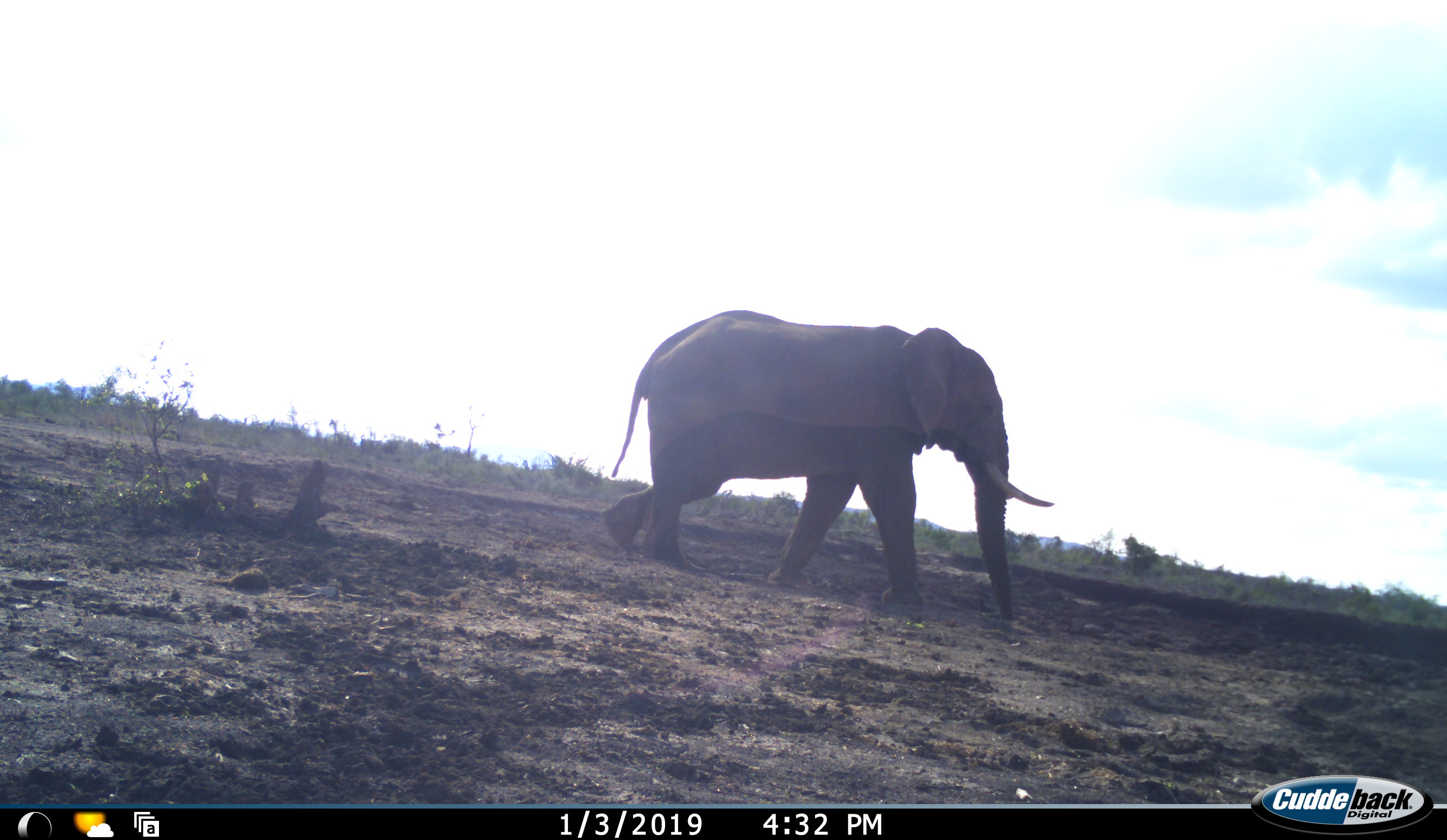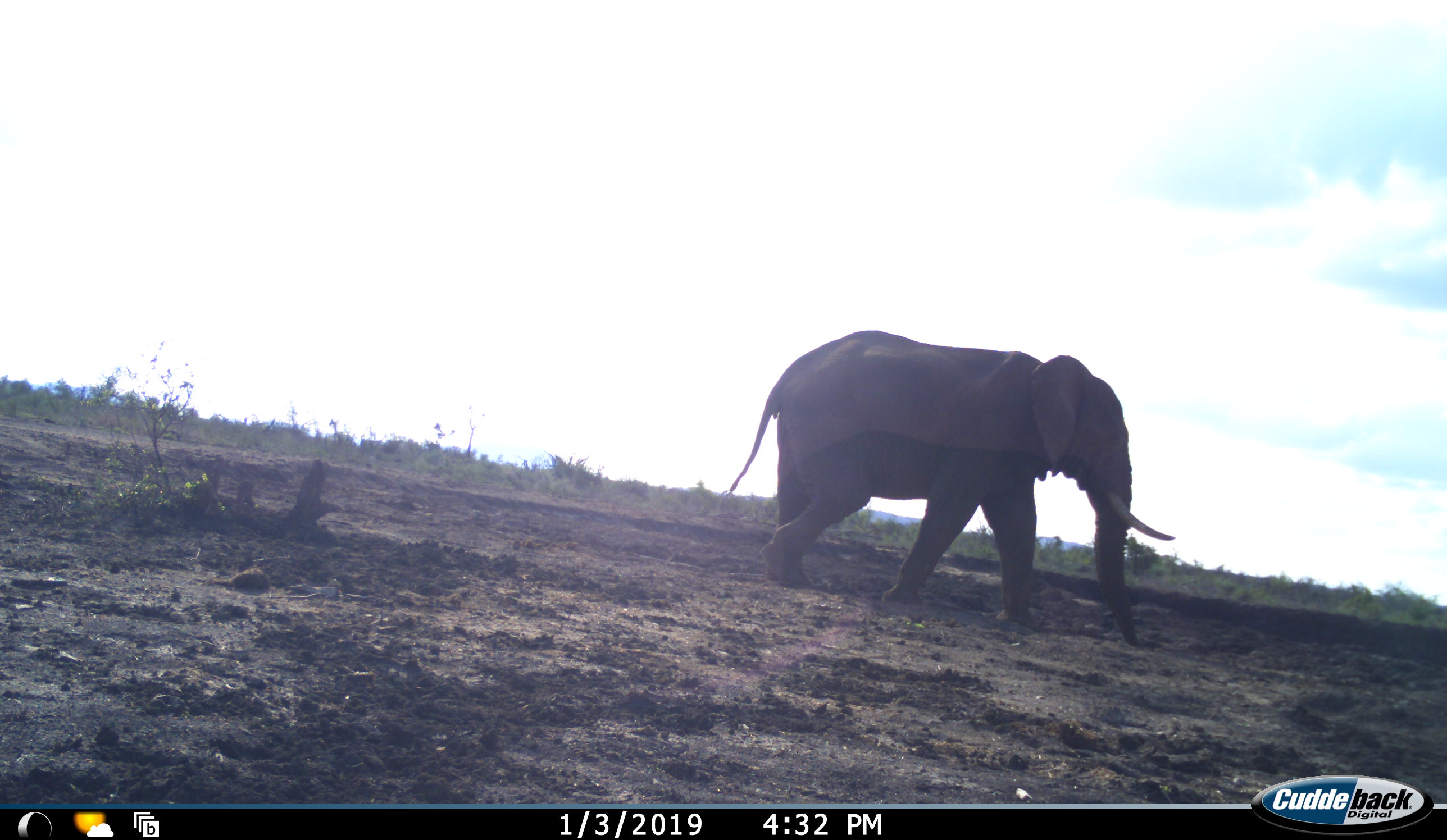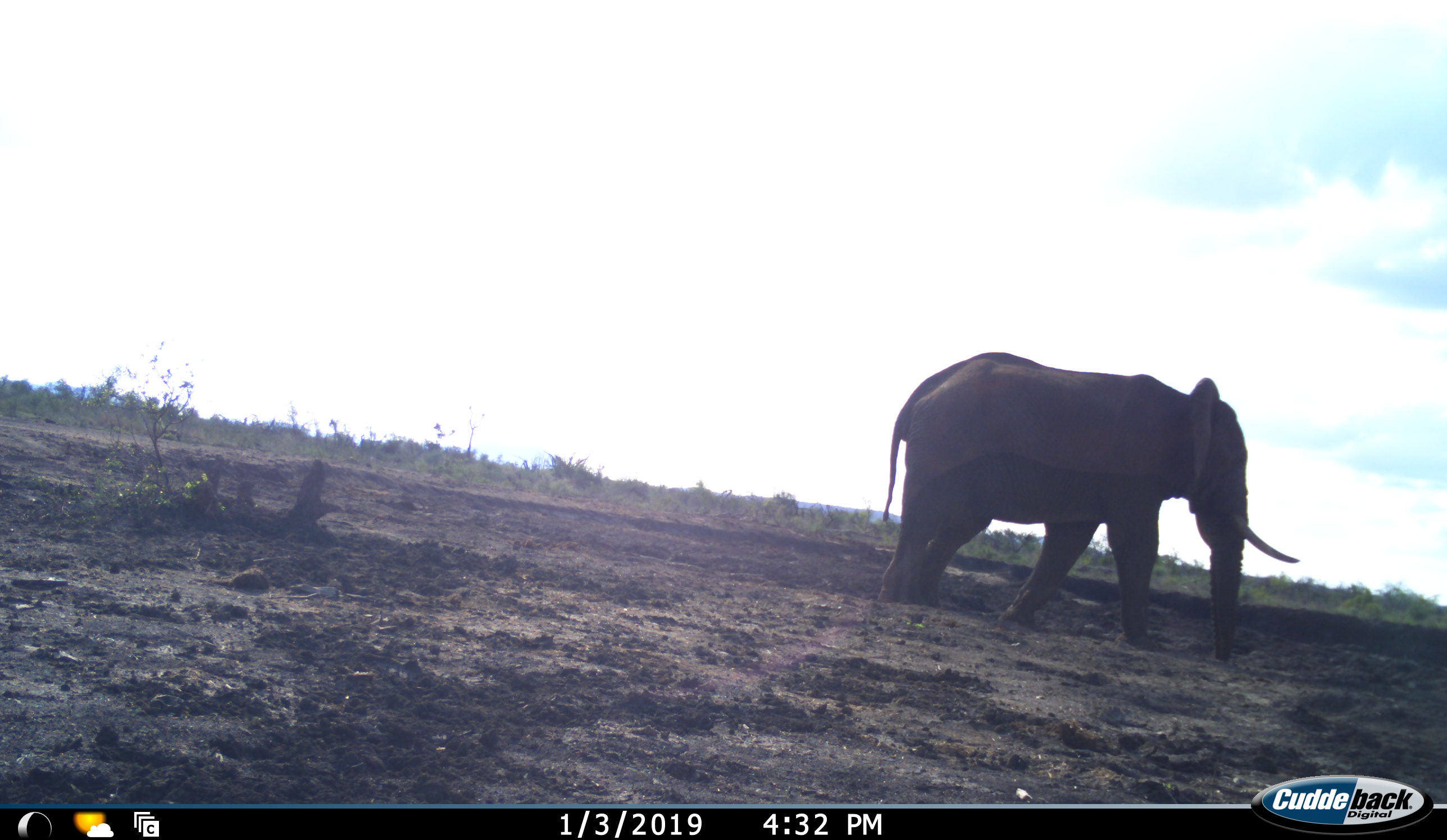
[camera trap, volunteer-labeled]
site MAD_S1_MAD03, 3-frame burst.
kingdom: Animalia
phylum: Chordata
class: Mammalia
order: Proboscidea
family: Elephantidae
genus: Loxodonta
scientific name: Loxodonta africana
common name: african bush elephant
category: elephant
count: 1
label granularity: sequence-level